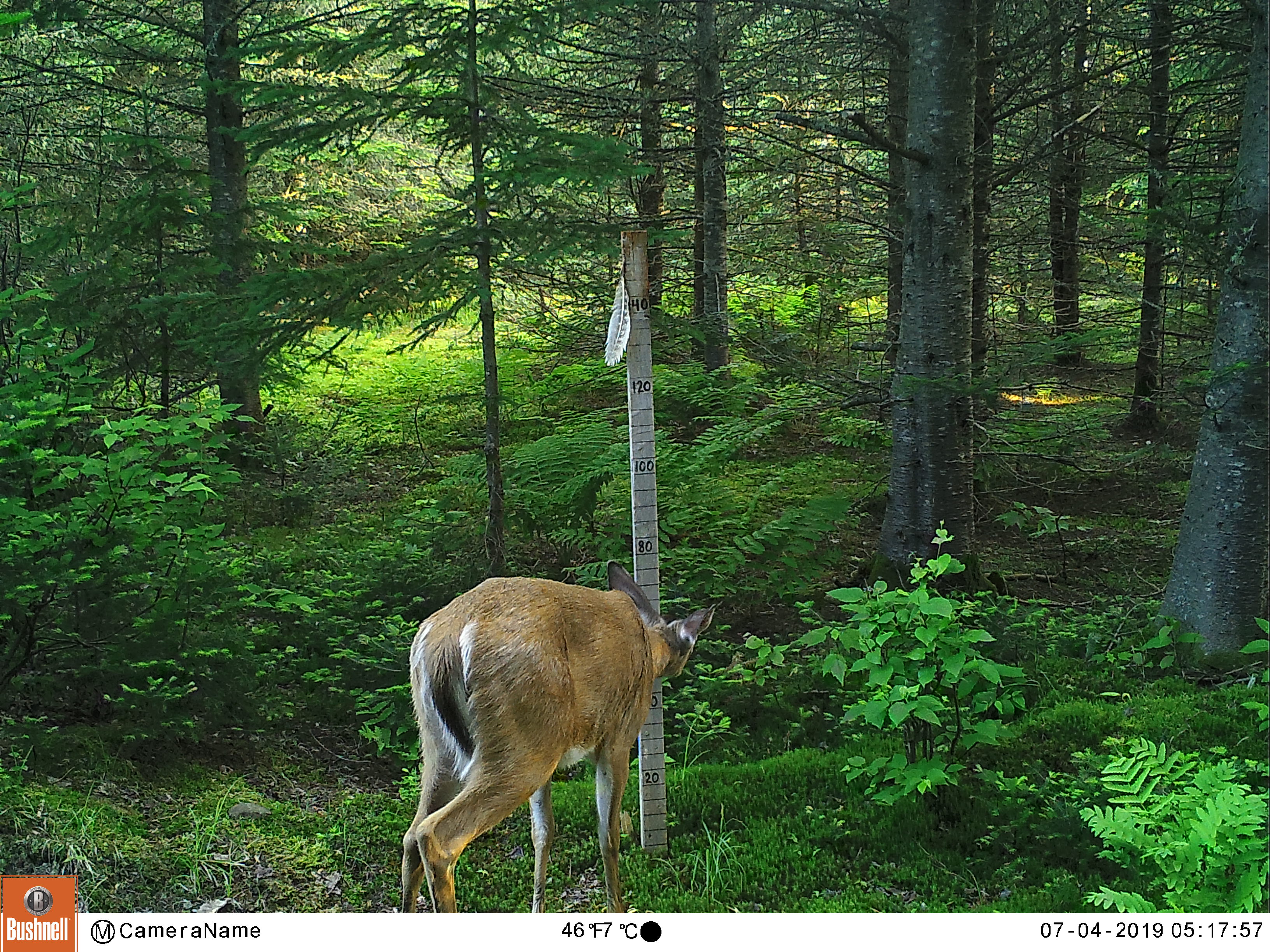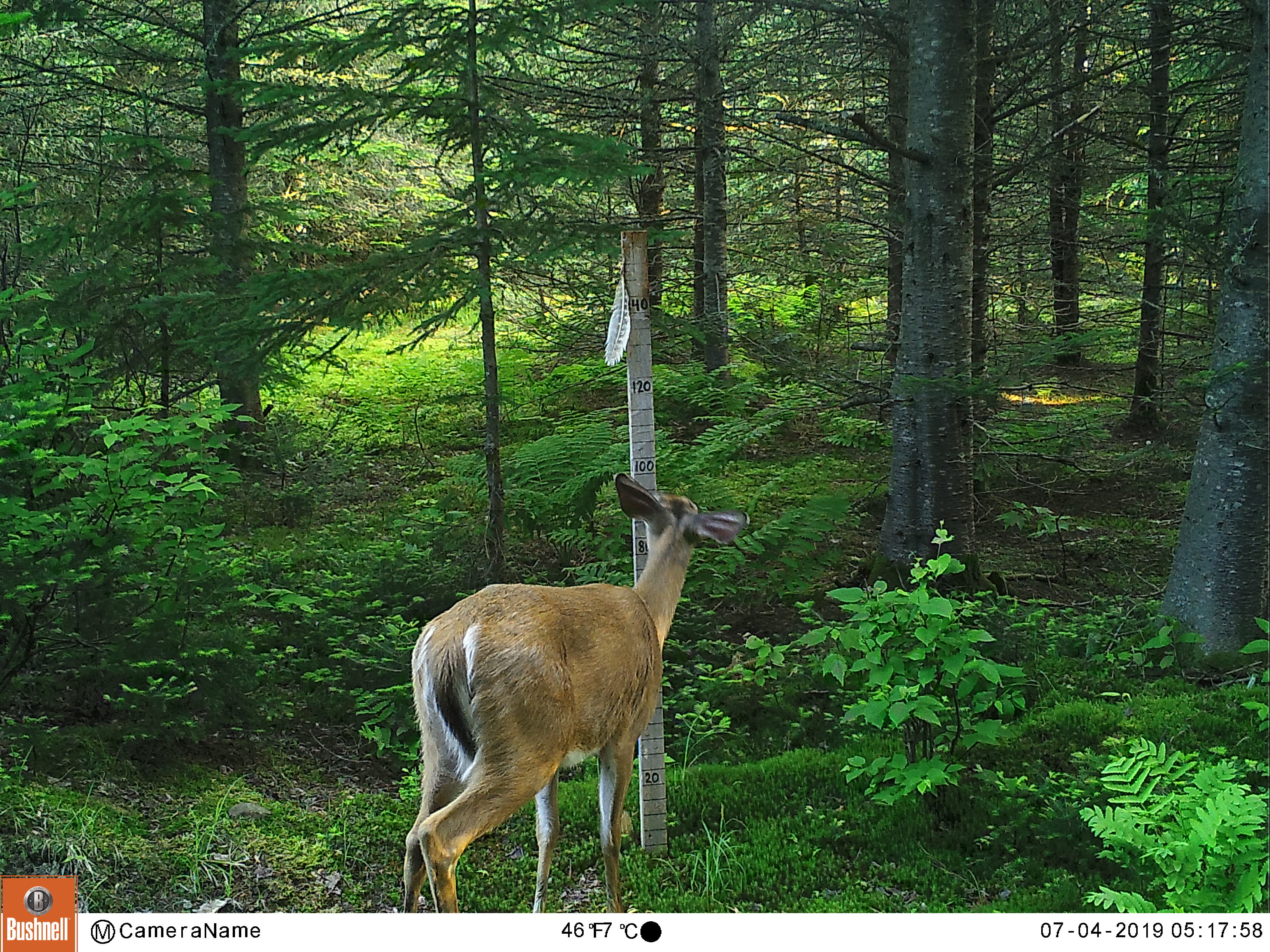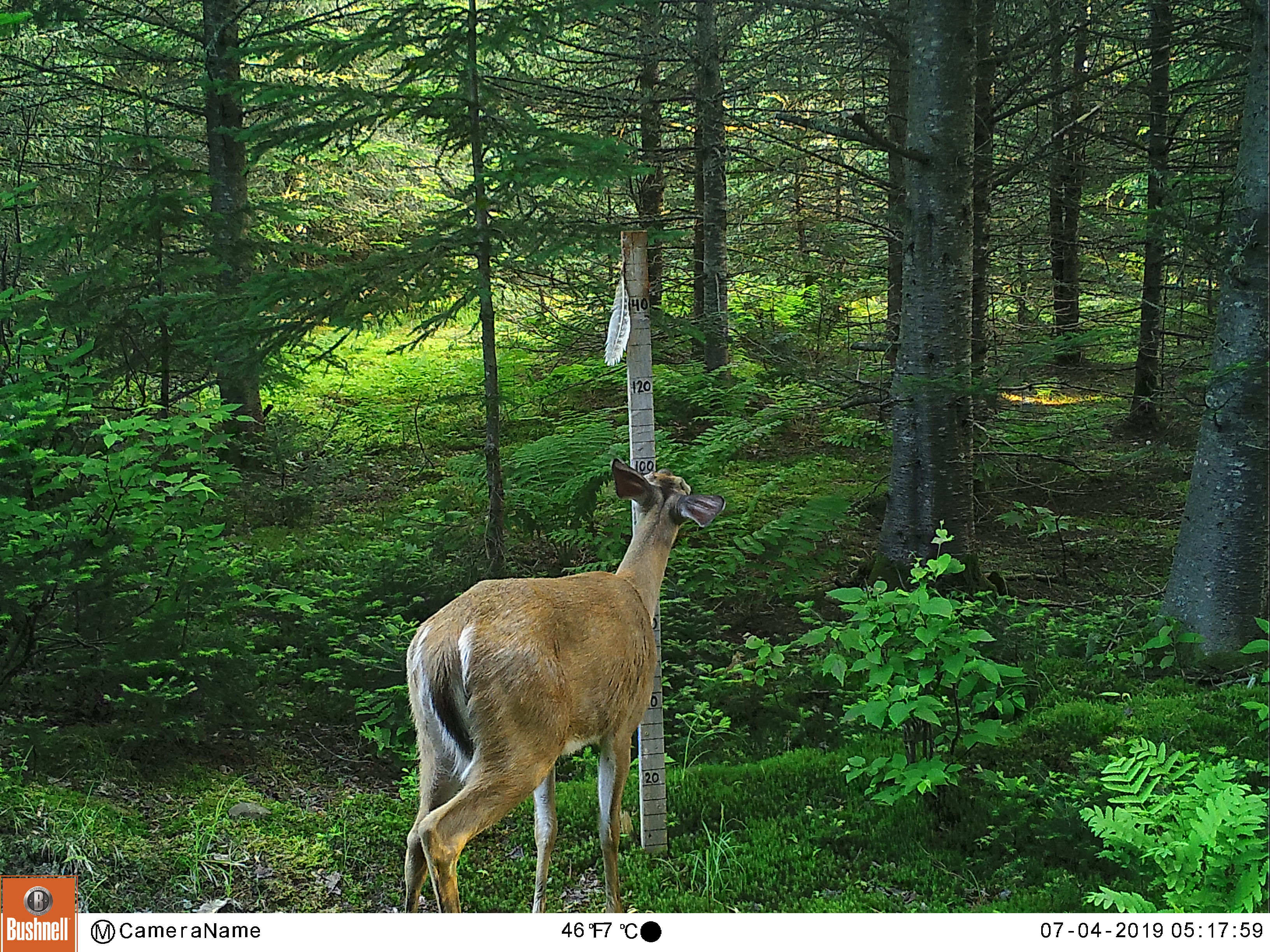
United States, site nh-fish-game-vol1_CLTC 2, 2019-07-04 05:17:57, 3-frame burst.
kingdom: Animalia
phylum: Chordata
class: Mammalia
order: Artiodactyla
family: Cervidae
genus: Odocoileus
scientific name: Odocoileus virginianus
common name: white-tailed deer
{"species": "white-tailed deer (Odocoileus virginianus)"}